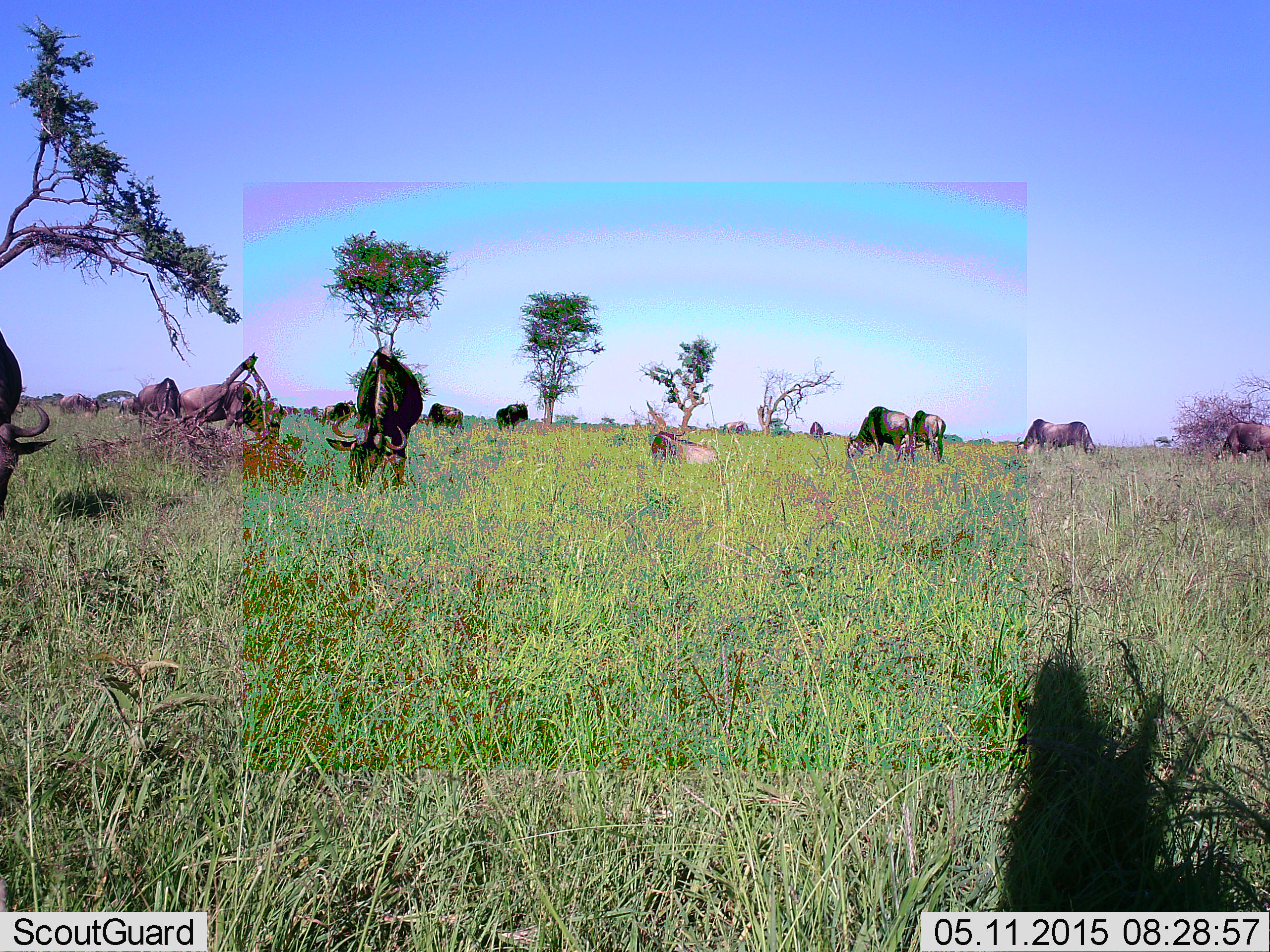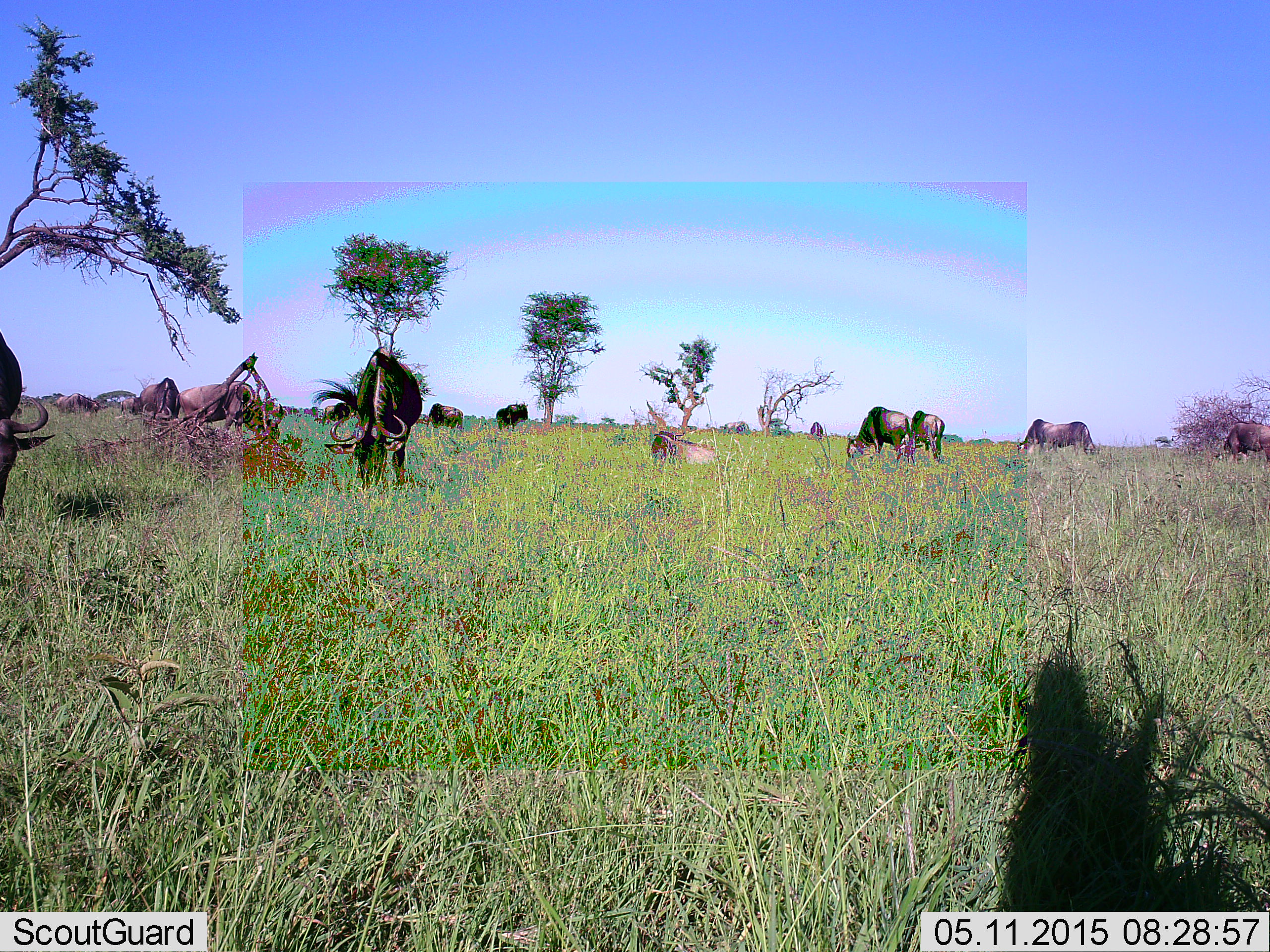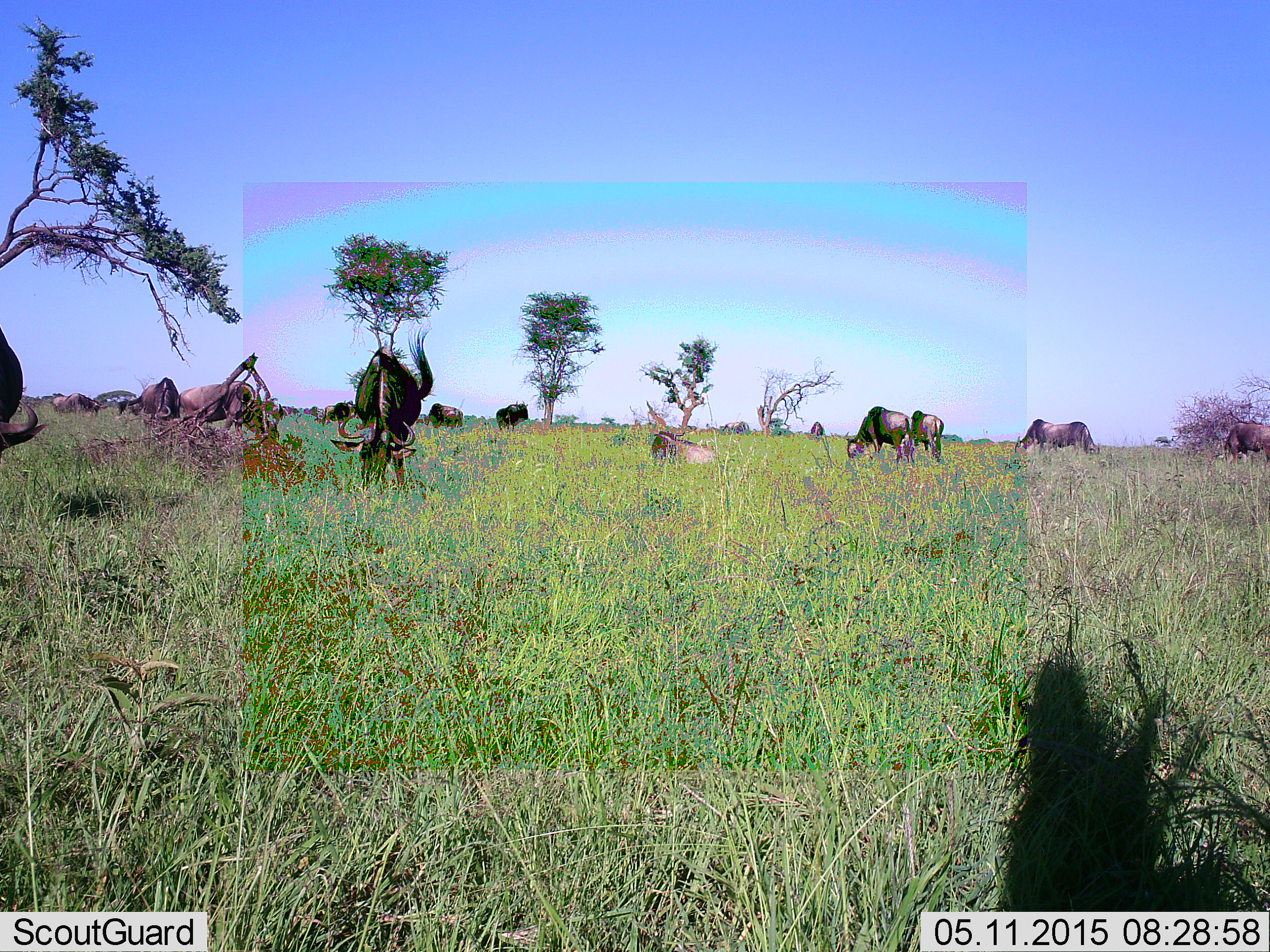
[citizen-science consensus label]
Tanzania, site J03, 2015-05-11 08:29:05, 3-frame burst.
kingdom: Animalia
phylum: Chordata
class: Mammalia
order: Artiodactyla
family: Bovidae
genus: Connochaetes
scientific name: Connochaetes taurinus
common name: blue wildebeest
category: wildebeest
Wildebeest (blue wildebeest) (Connochaetes taurinus), count 11-50. Behavior (volunteer vote fractions): standing 80%, resting 90%, moving 20%, interacting 0%. Young present (vote fraction): 0%. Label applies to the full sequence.